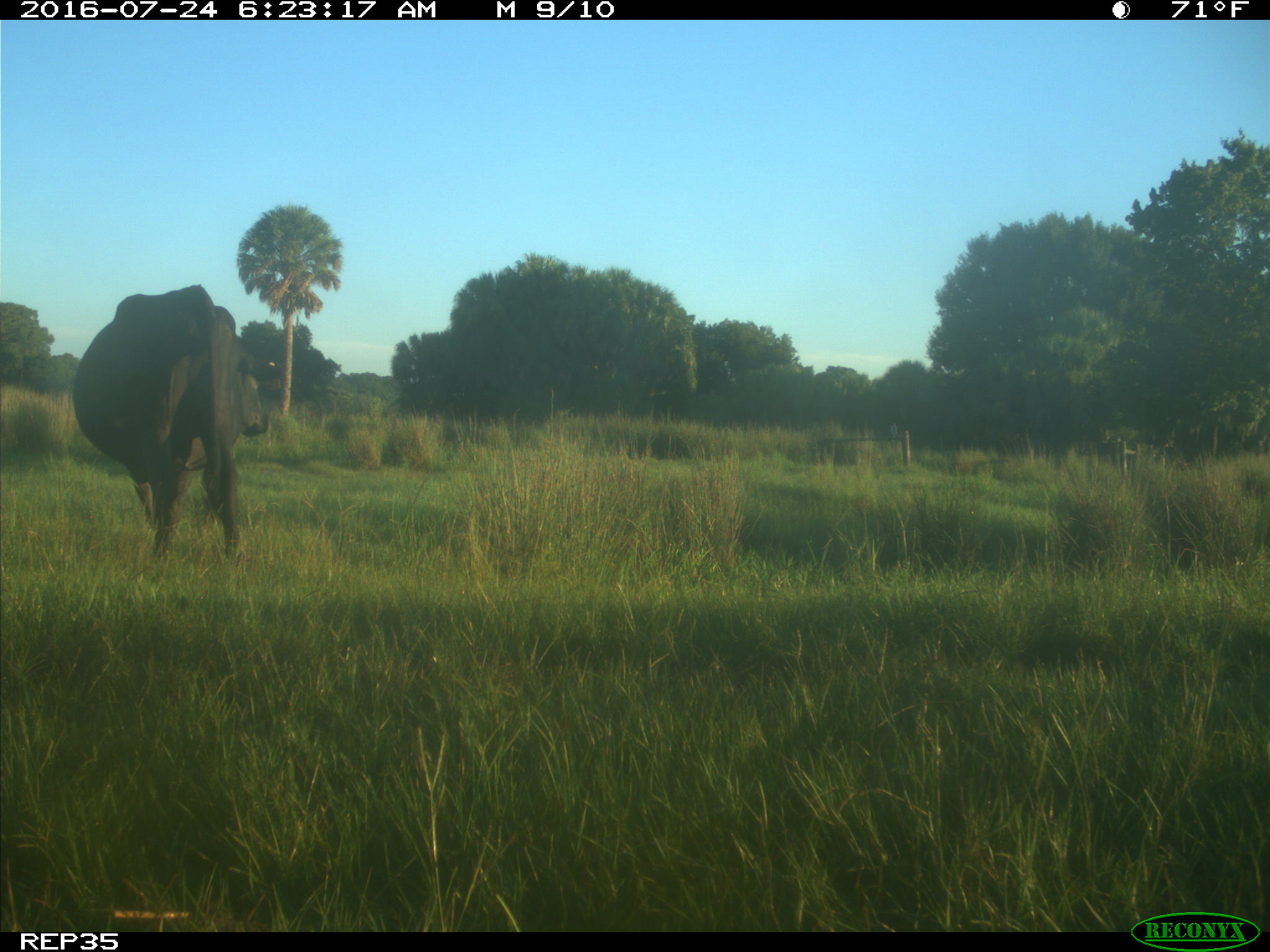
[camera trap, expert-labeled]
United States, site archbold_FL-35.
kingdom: Animalia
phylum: Chordata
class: Mammalia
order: Artiodactyla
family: Bovidae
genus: Bos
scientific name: Bos taurus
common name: domestic cow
Bos taurus (domestic cow).